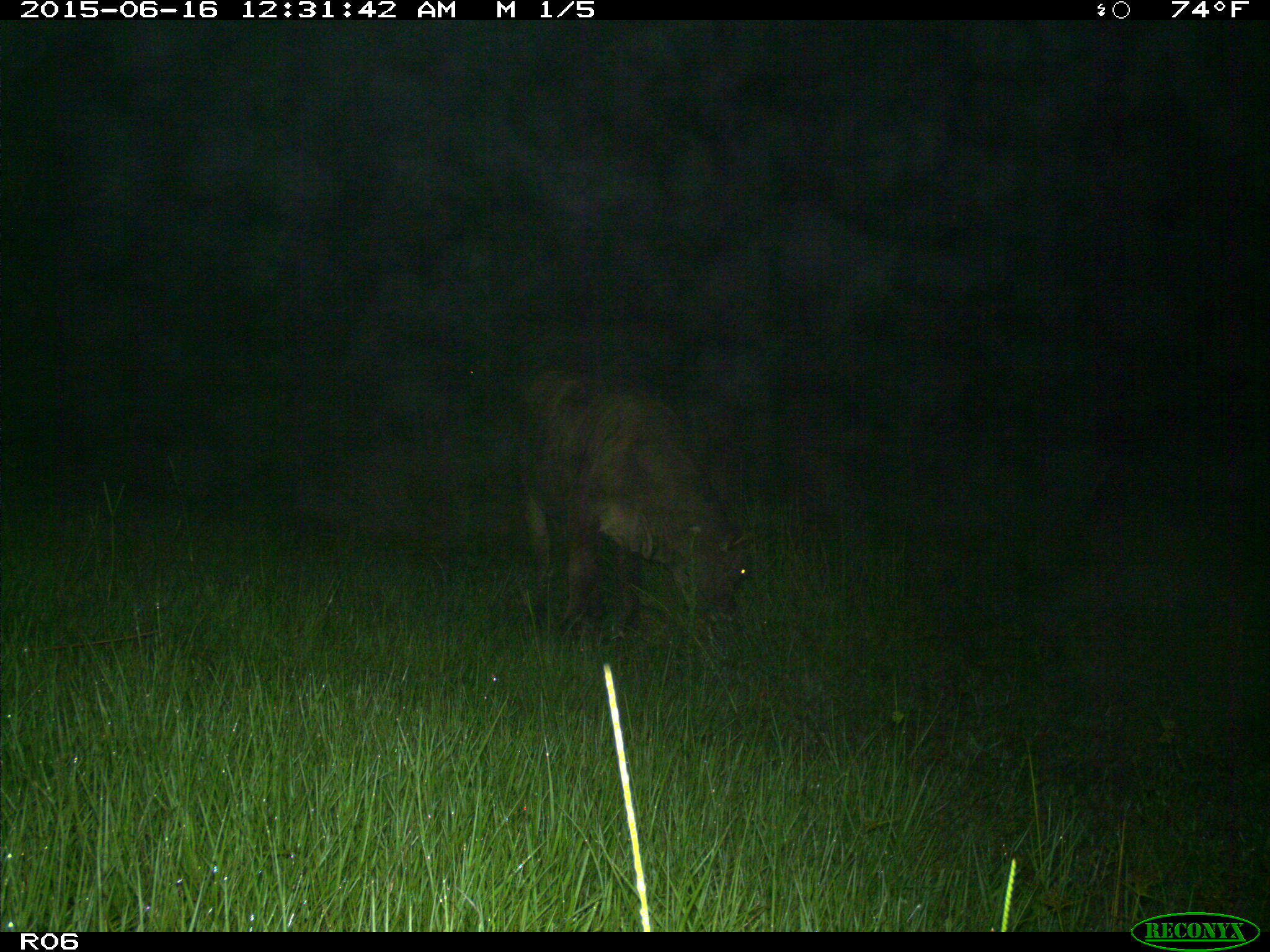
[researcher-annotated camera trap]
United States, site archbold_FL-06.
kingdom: Animalia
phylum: Chordata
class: Mammalia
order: Artiodactyla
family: Bovidae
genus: Bos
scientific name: Bos taurus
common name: domestic cow